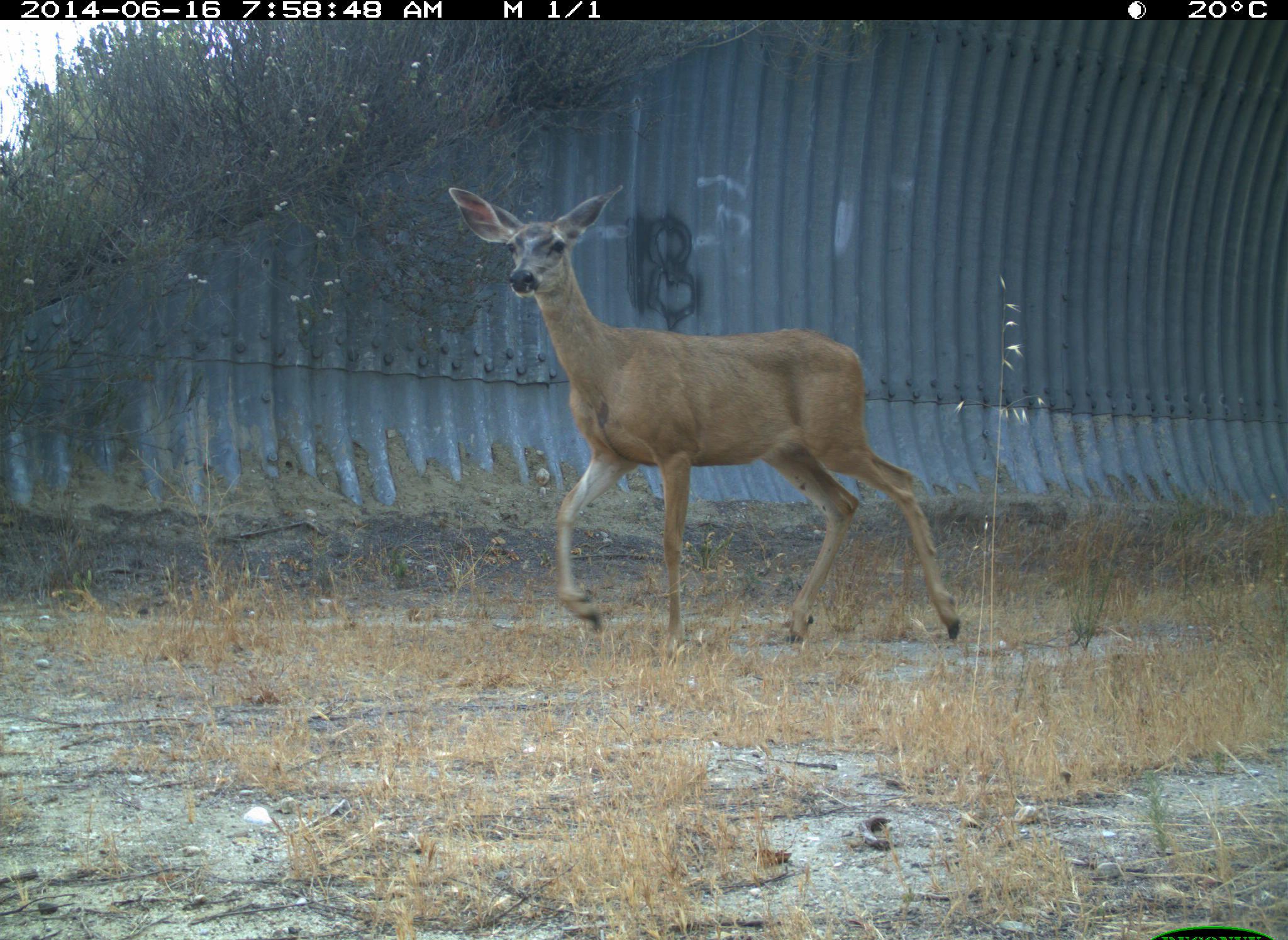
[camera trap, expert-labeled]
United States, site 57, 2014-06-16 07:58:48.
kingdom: Animalia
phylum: Chordata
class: Mammalia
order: Artiodactyla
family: Cervidae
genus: Odocoileus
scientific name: Odocoileus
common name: deer